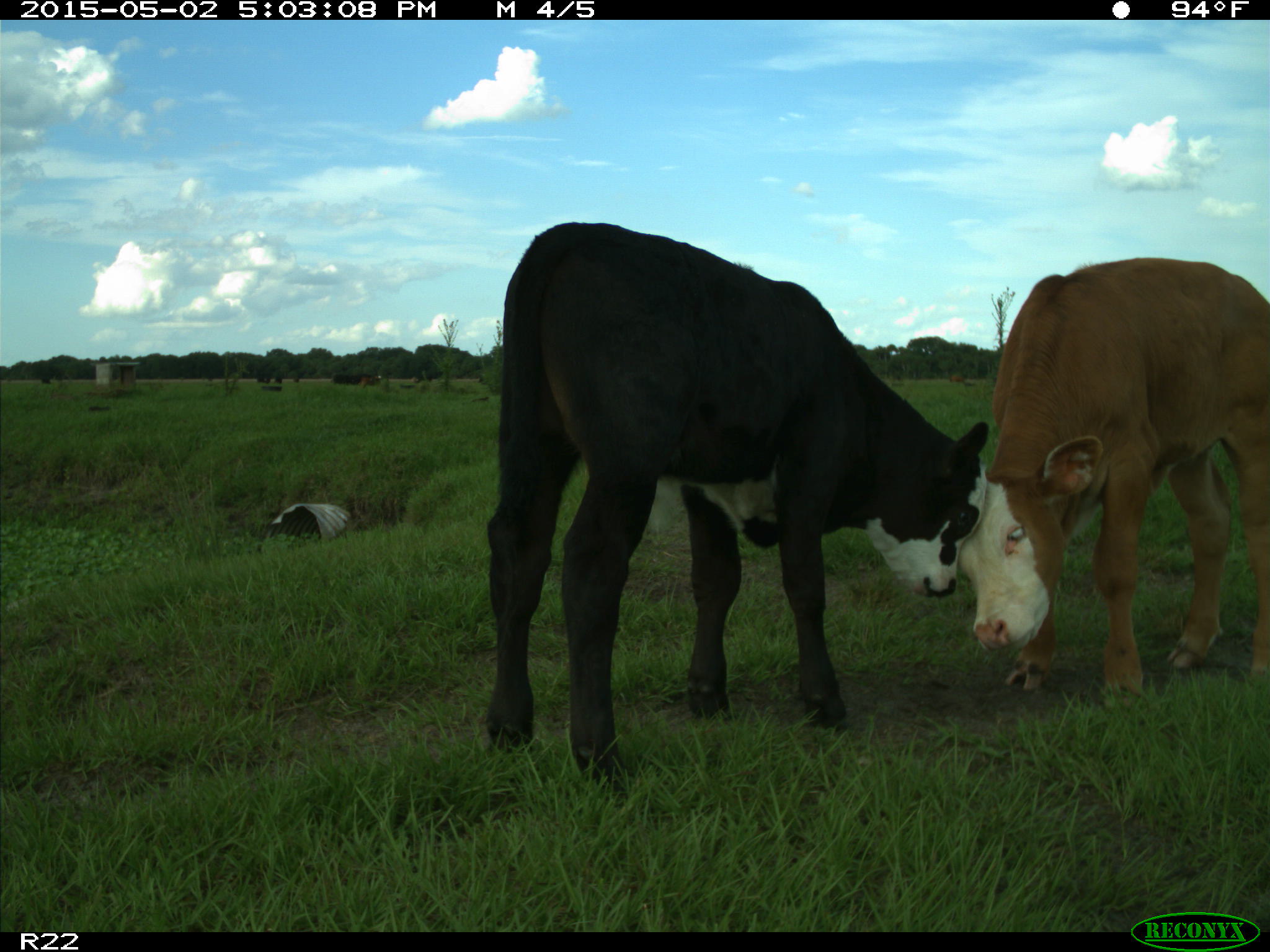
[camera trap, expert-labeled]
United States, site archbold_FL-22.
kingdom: Animalia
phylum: Chordata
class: Mammalia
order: Artiodactyla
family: Bovidae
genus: Bos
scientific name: Bos taurus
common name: domestic cow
Bos taurus (domestic cow).